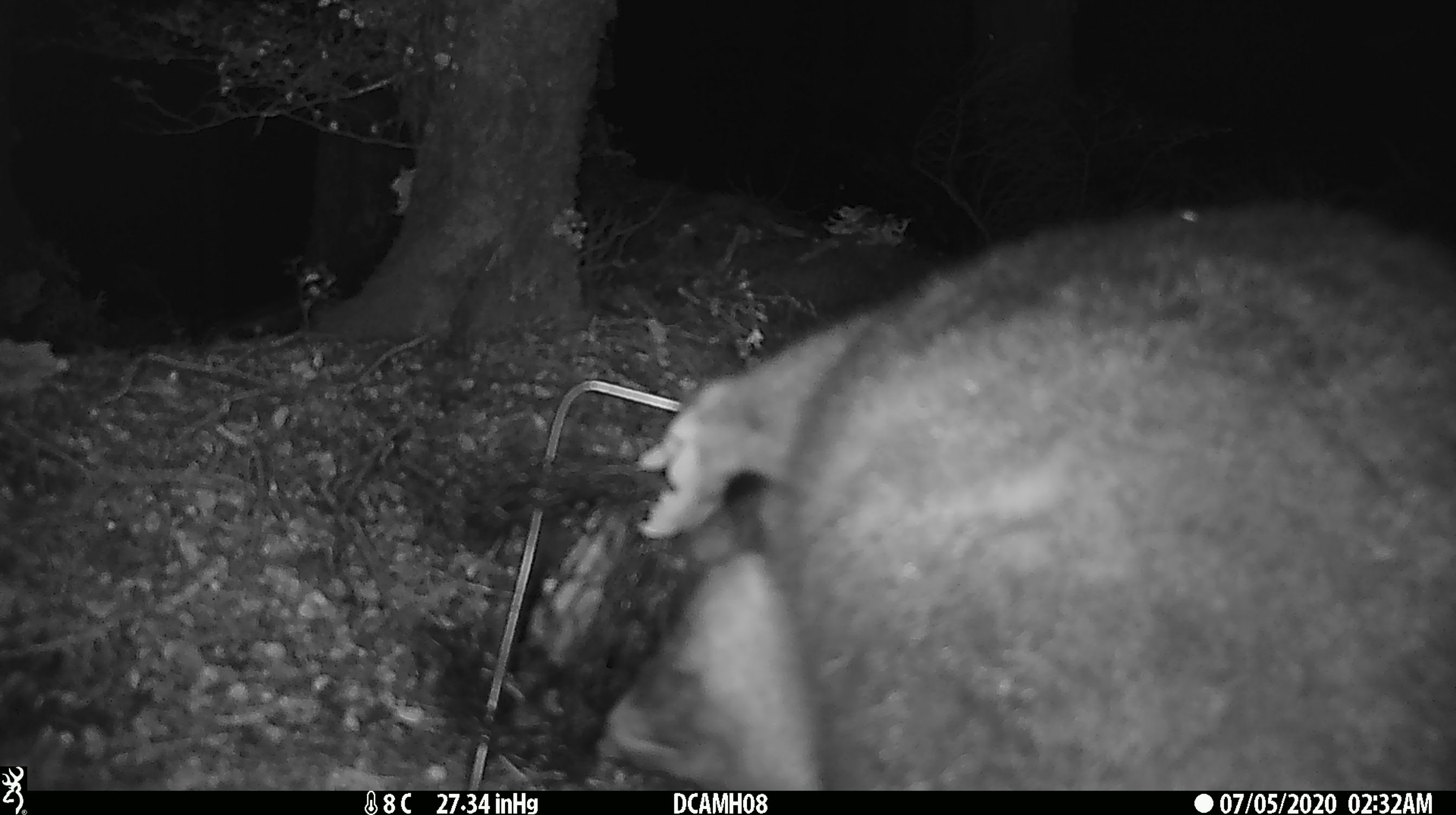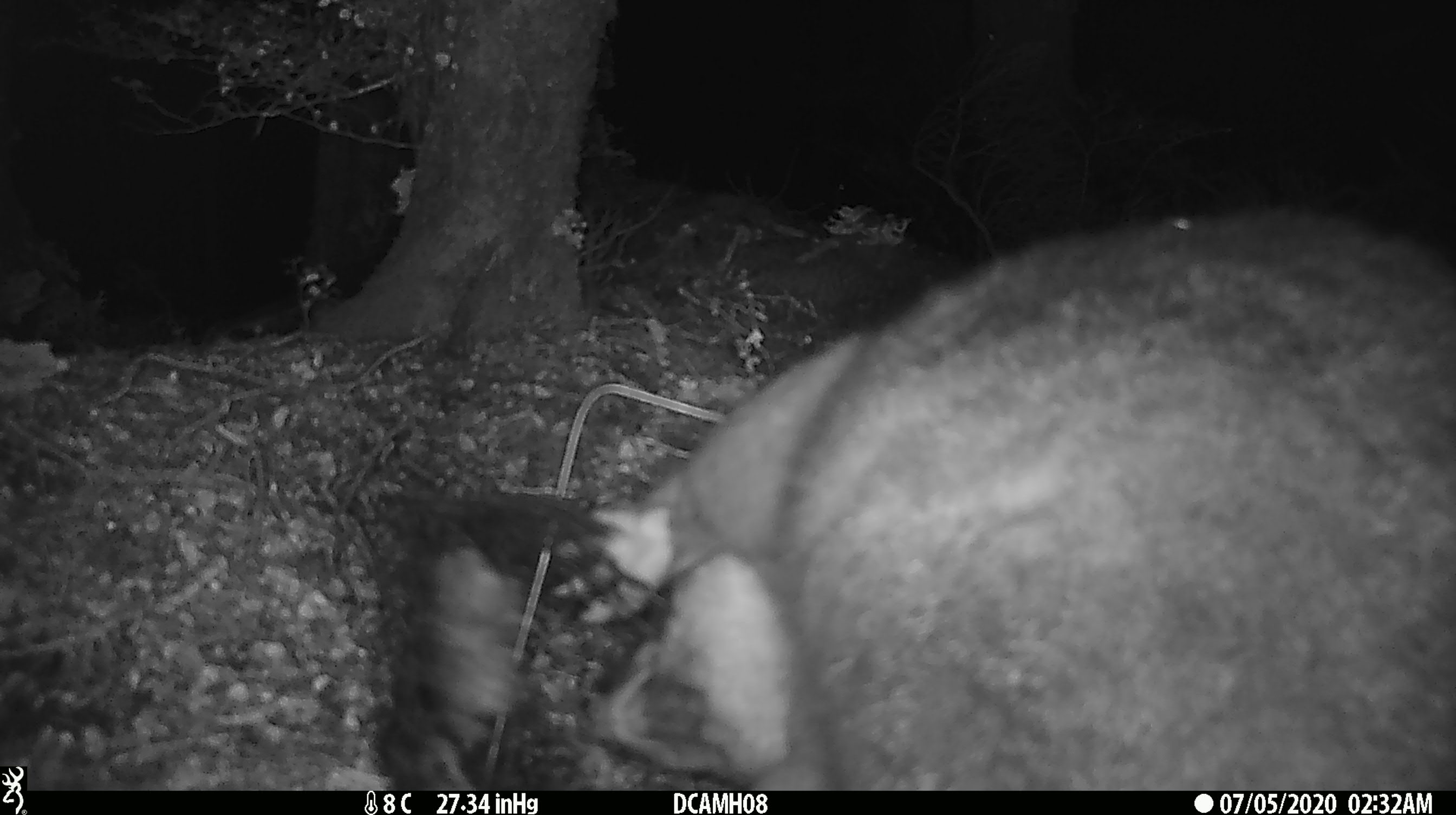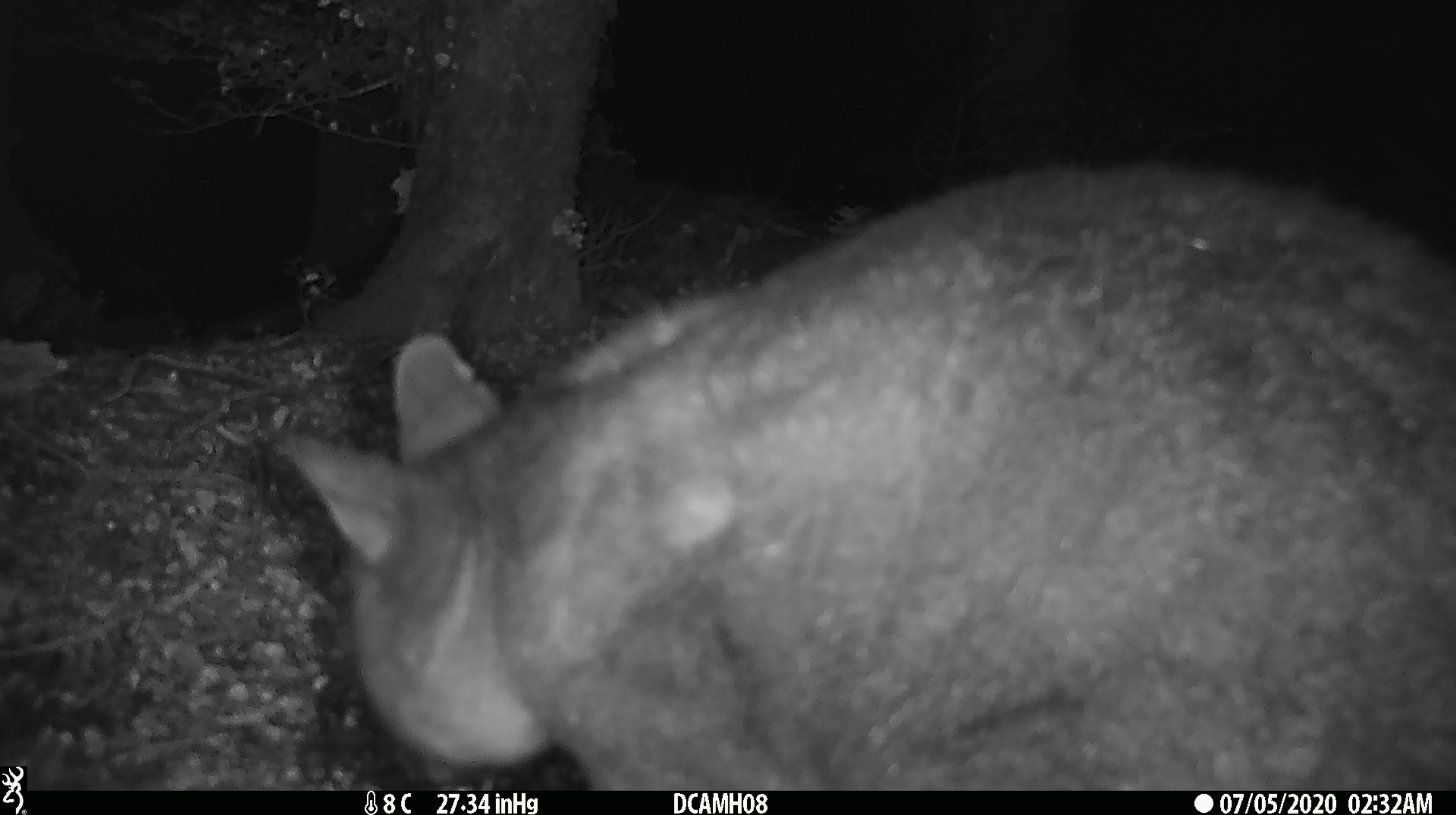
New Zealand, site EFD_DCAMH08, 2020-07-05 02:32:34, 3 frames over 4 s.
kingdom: Animalia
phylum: Chordata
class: Mammalia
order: Diprotodontia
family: Phalangeridae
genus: Trichosurus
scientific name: Trichosurus vulpecula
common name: common brushtail possum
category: possum